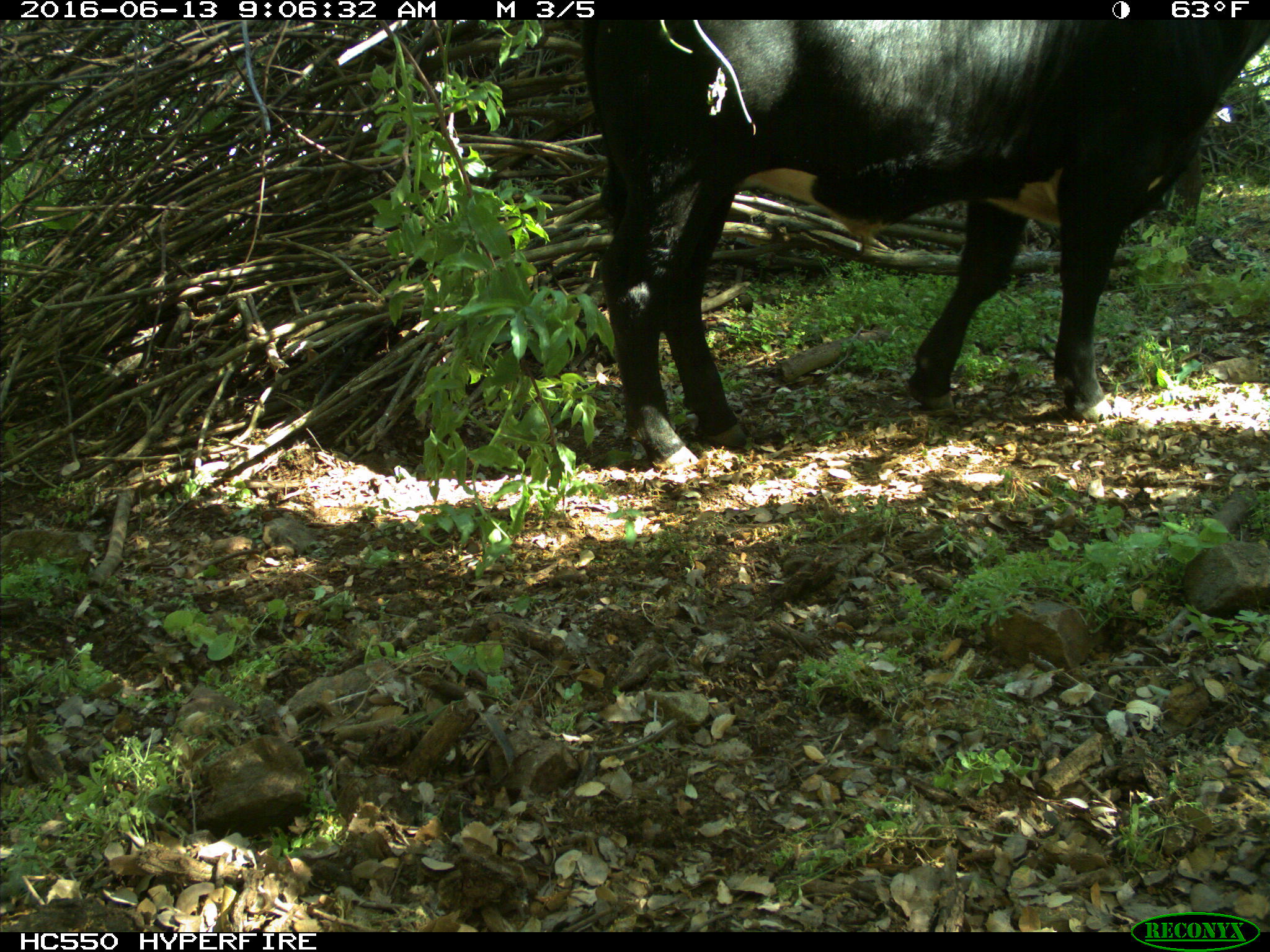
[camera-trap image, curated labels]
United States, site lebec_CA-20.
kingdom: Animalia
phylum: Chordata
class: Mammalia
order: Artiodactyla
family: Bovidae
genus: Bos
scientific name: Bos taurus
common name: domestic cow